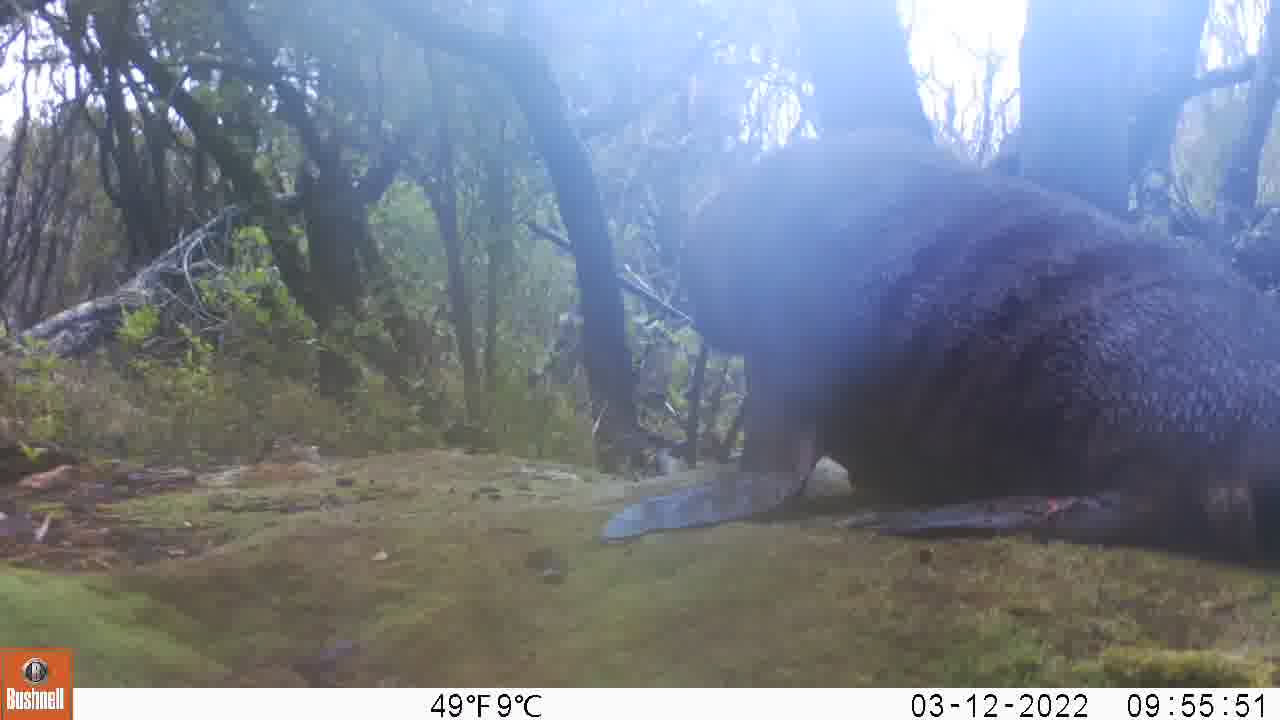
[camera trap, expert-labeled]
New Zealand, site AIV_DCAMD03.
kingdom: Animalia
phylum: Chordata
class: Mammalia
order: Carnivora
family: Otariidae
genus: Phocarctos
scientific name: Phocarctos hookeri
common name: new zealand sea lion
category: sealion